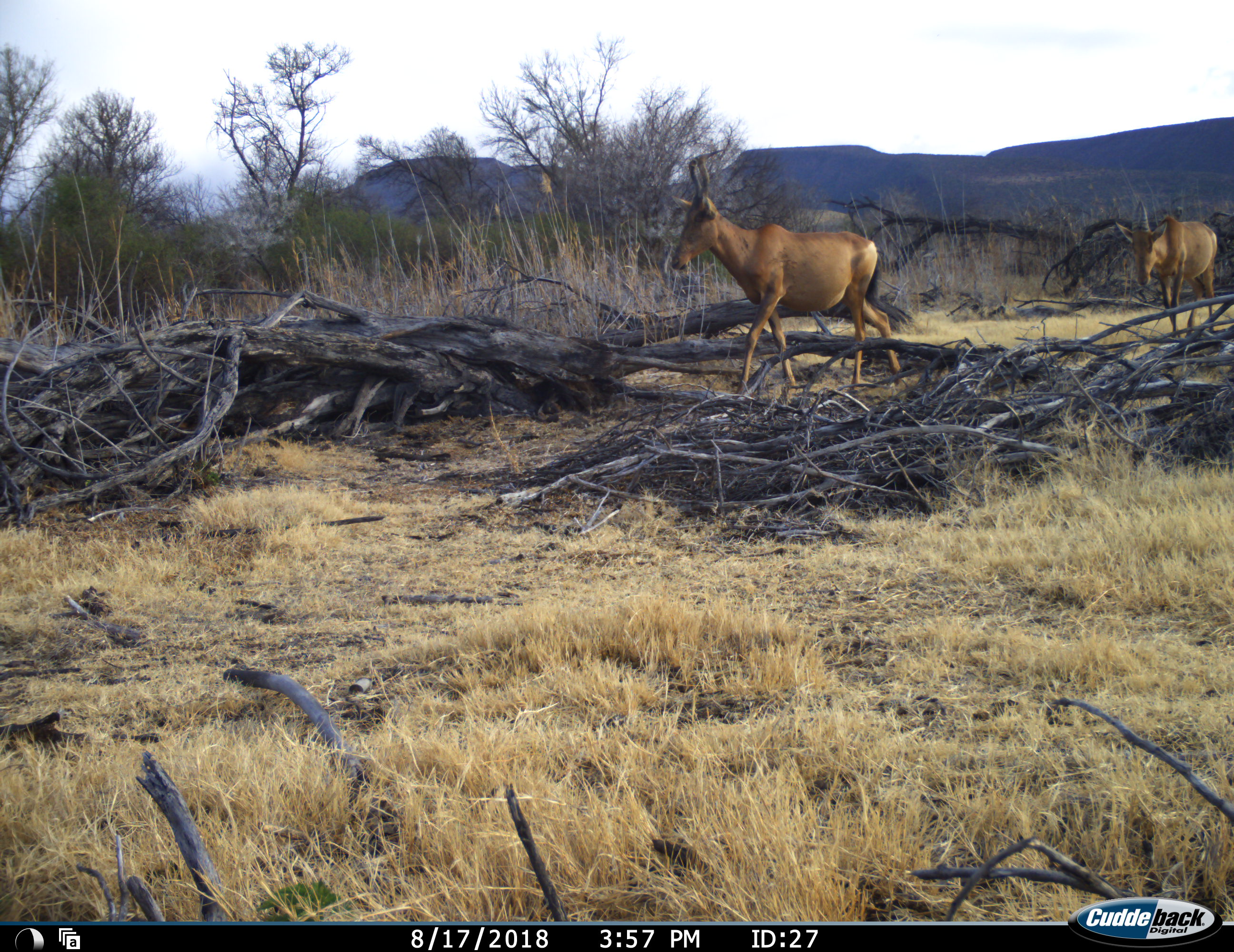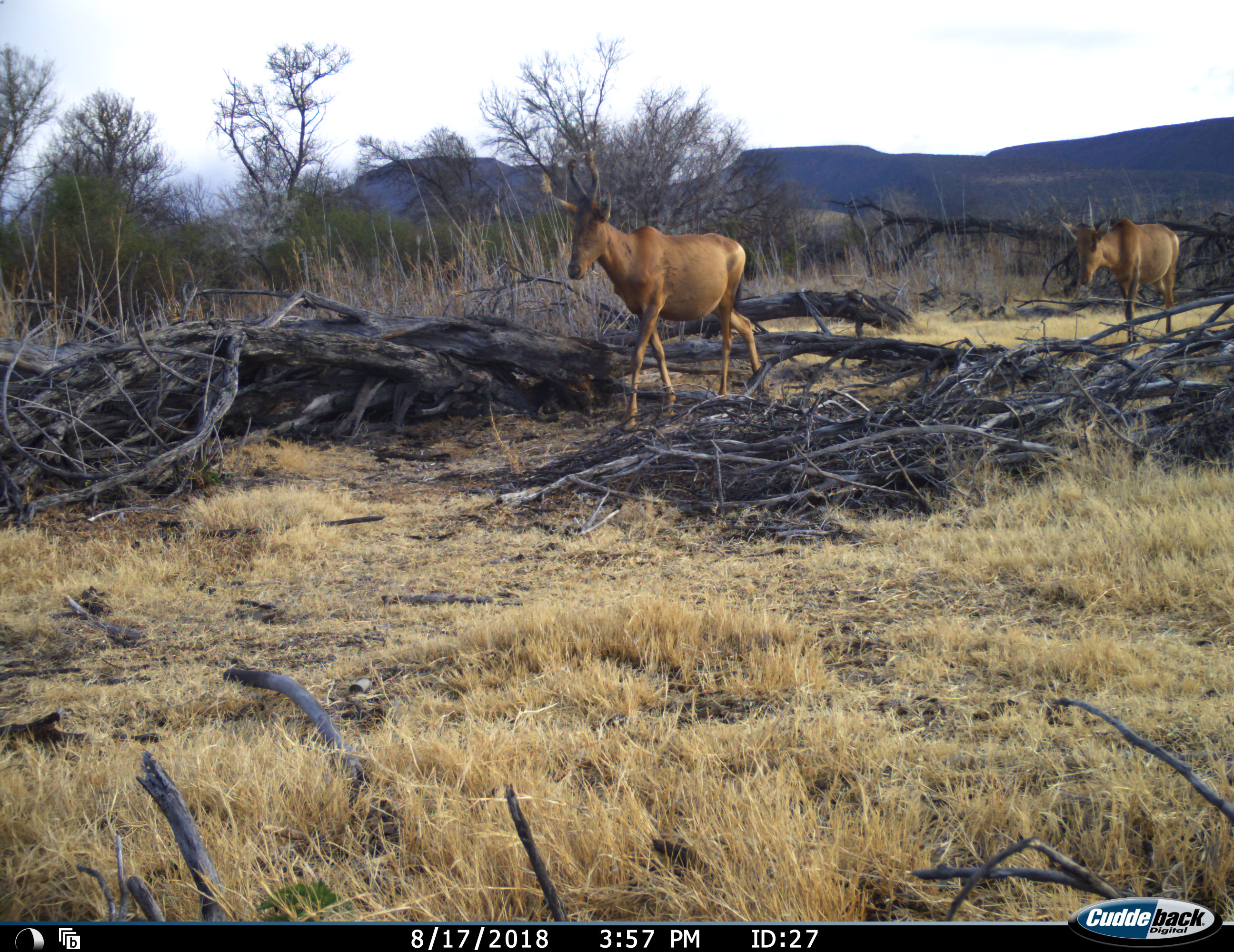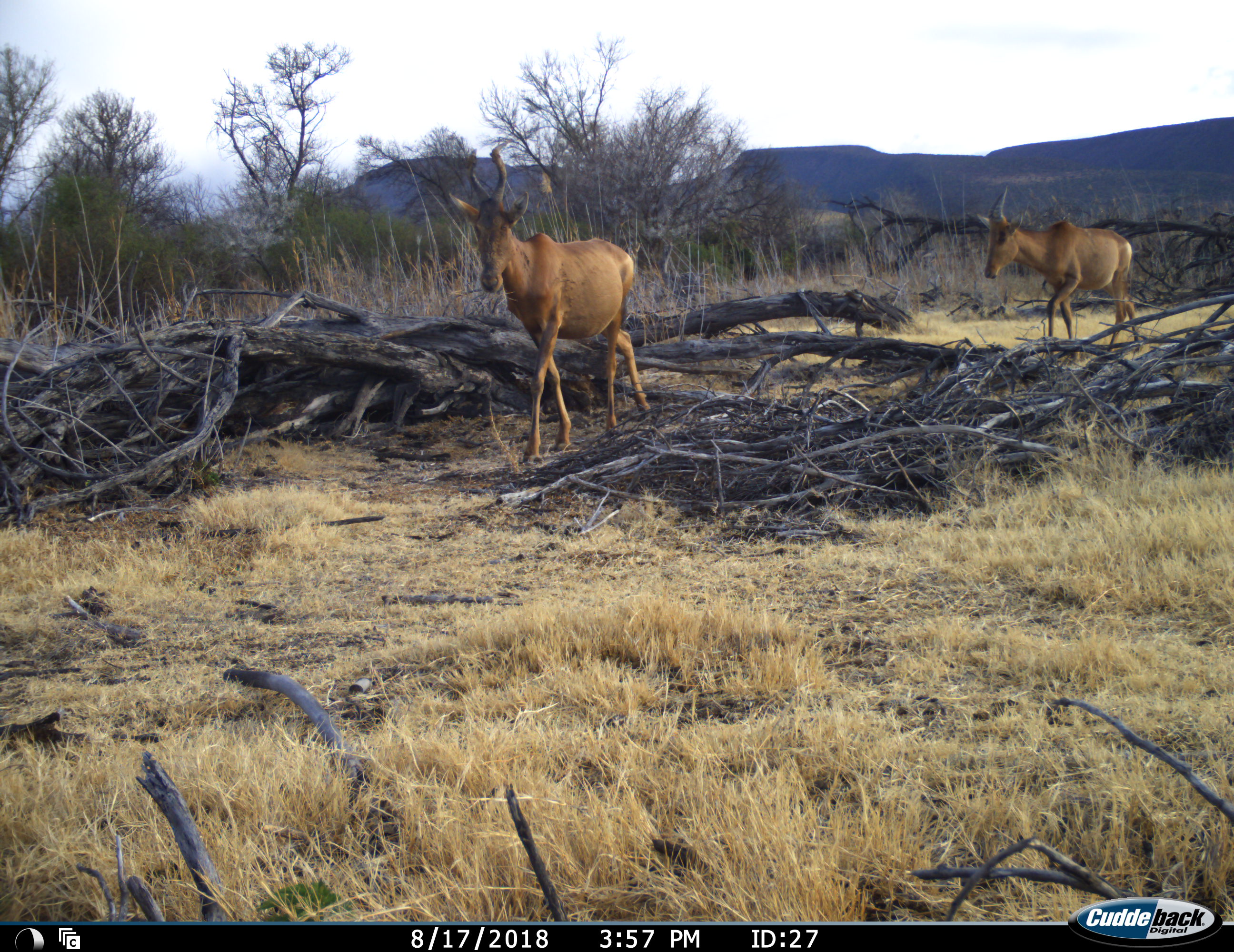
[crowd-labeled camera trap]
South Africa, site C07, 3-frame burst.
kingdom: Animalia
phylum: Chordata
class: Mammalia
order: Artiodactyla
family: Bovidae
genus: Alcelaphus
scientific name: Alcelaphus buselaphus caama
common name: red hartebeest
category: hartebeestred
Hartebeestred (red hartebeest) (Alcelaphus buselaphus caama), count 2. Behavior (volunteer vote fractions): standing 12%, resting 0%, moving 100%, interacting 0%. Young present (vote fraction): 0%. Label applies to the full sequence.